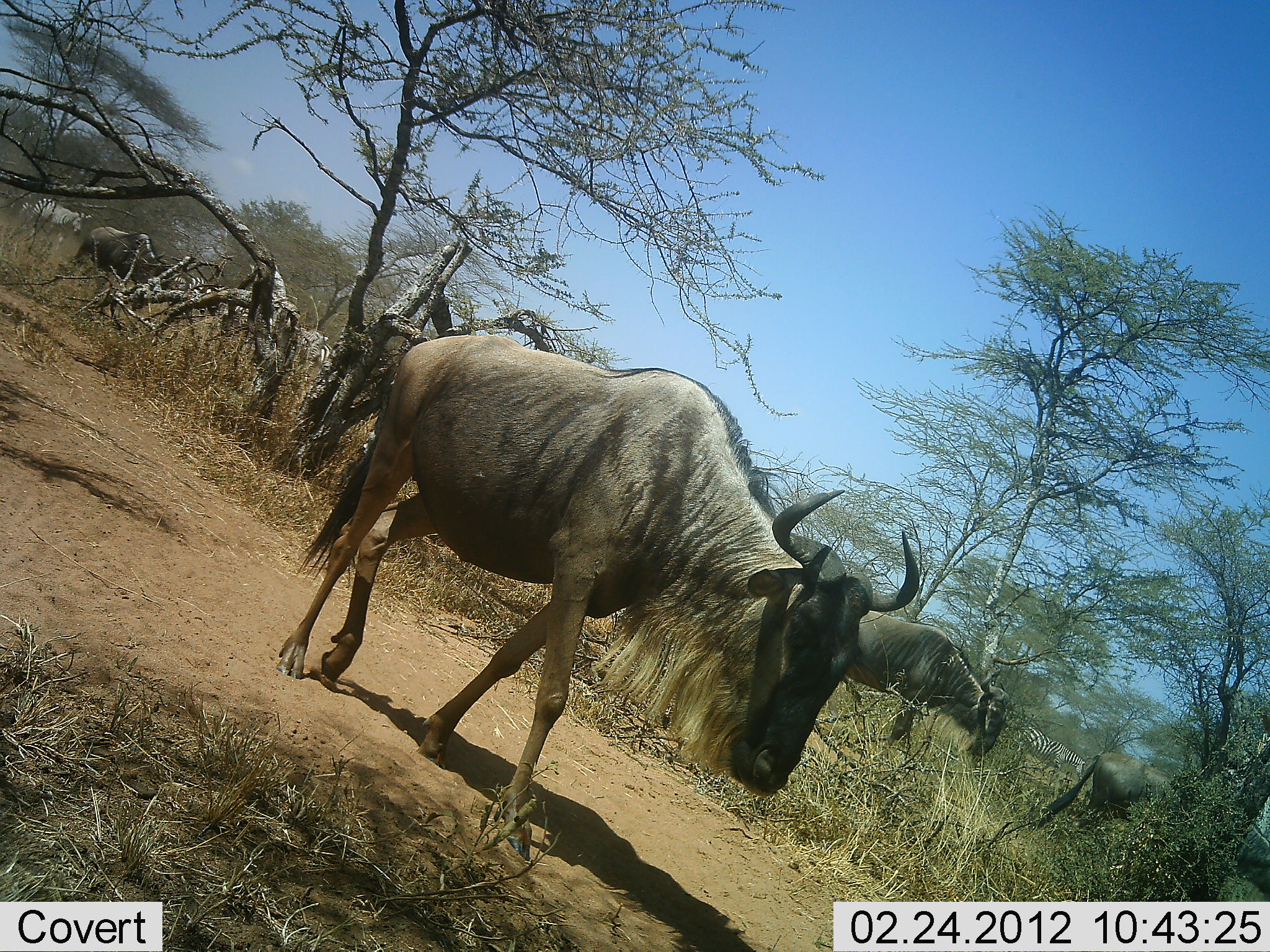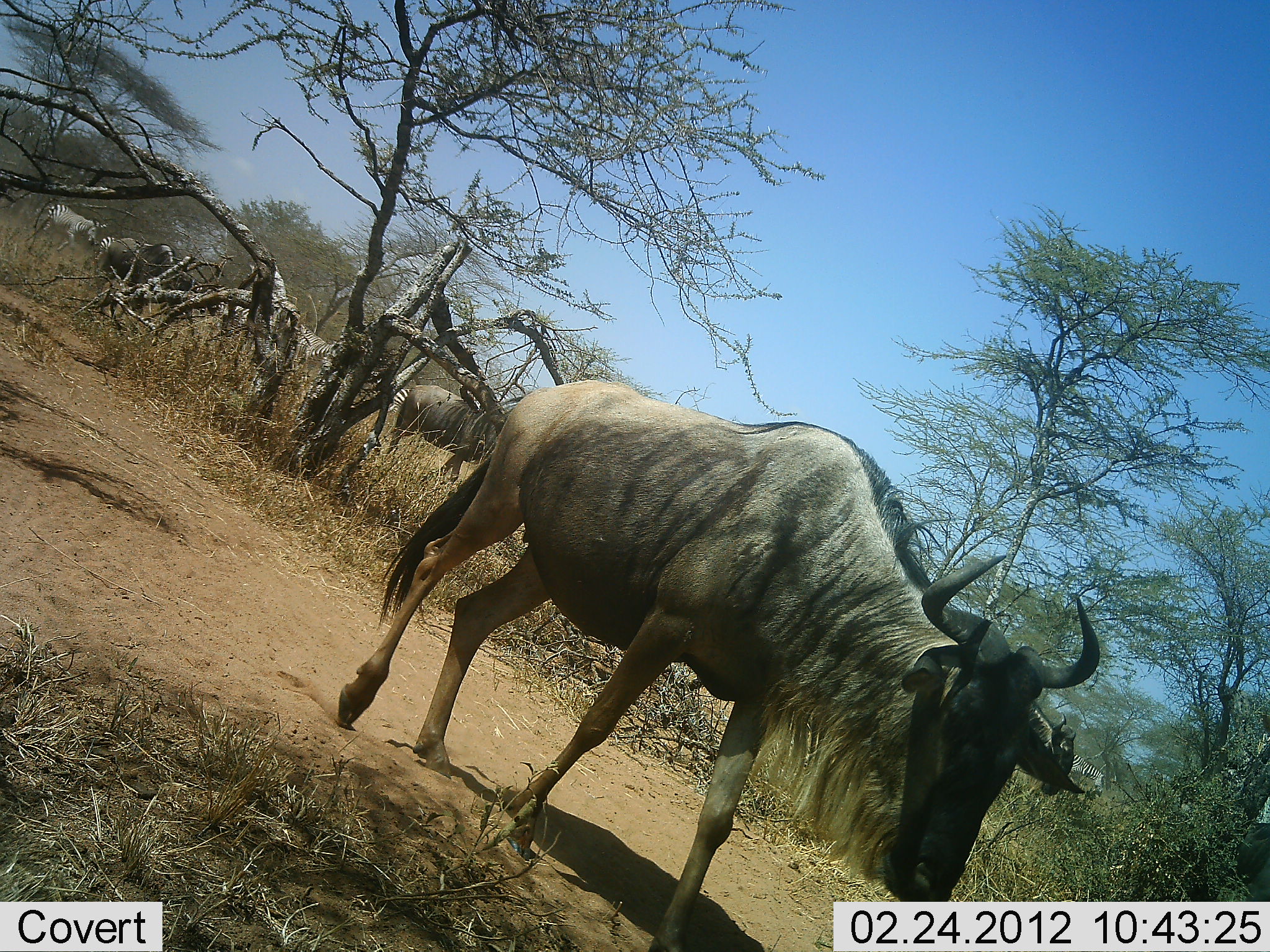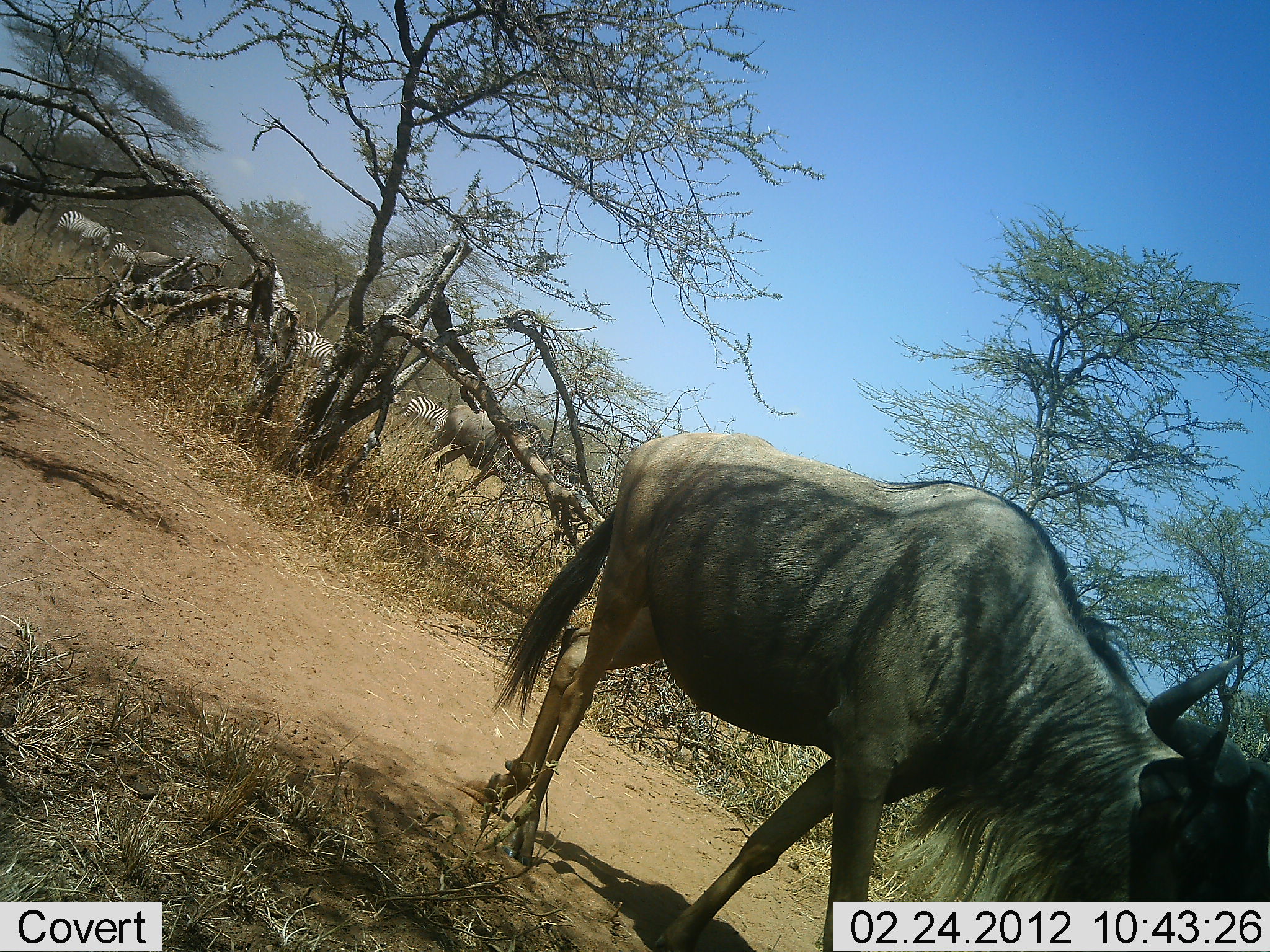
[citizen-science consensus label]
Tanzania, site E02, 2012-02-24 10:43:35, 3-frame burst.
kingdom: Animalia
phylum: Chordata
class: Mammalia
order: Artiodactyla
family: Bovidae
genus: Connochaetes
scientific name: Connochaetes taurinus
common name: blue wildebeest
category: wildebeest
Wildebeest (blue wildebeest) (Connochaetes taurinus), count 6. Behavior (volunteer vote fractions): standing 13%, resting 0%, moving 96%, interacting 4%. Young present (vote fraction): 0%. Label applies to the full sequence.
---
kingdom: Animalia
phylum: Chordata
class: Mammalia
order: Perissodactyla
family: Equidae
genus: Equus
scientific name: Equus quagga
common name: plains zebra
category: zebra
Zebra (plains zebra) (Equus quagga), count 5. Behavior (volunteer vote fractions): standing 6%, resting 0%, moving 94%, interacting 6%. Young present (vote fraction): 0%. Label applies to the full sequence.